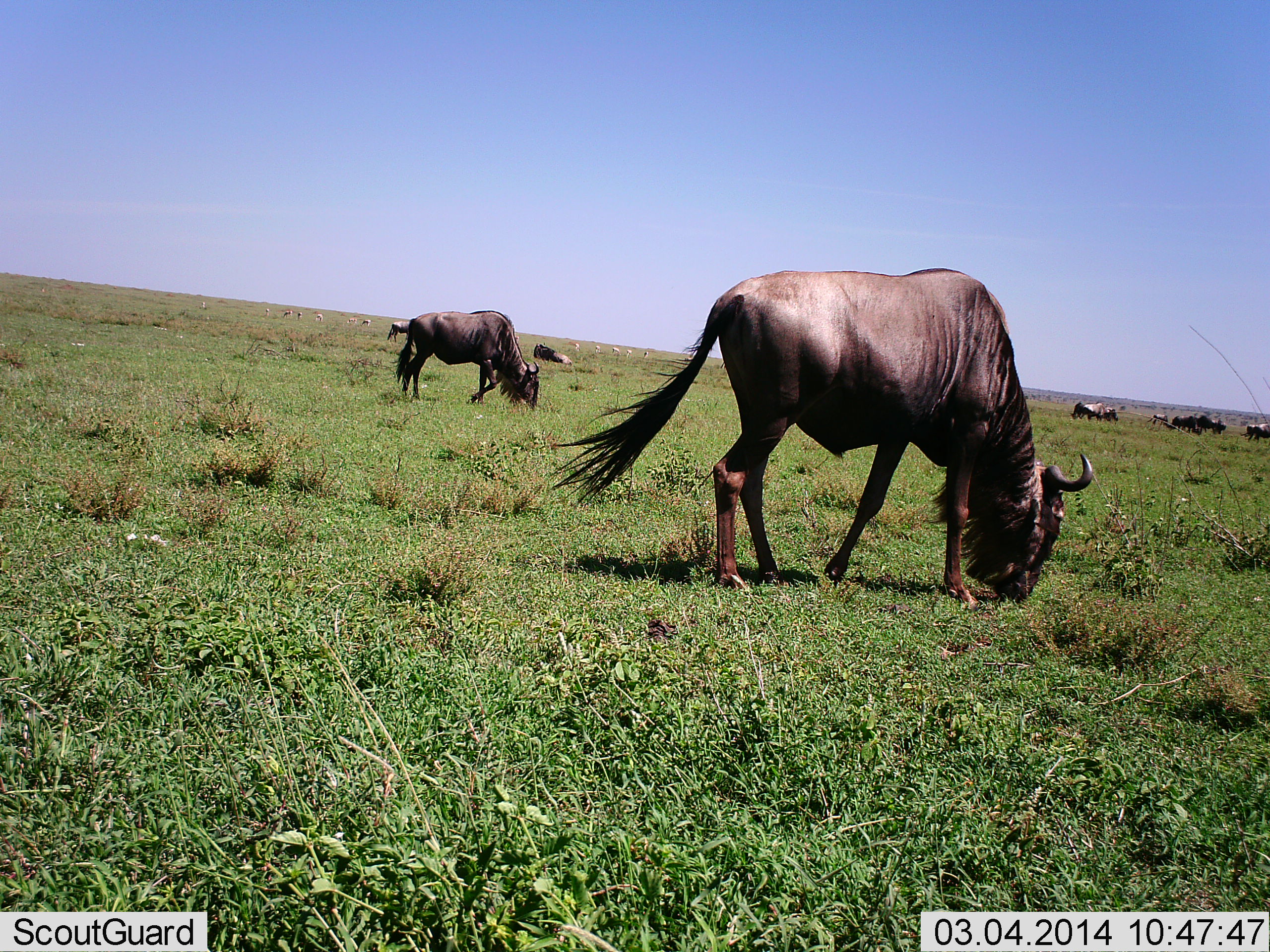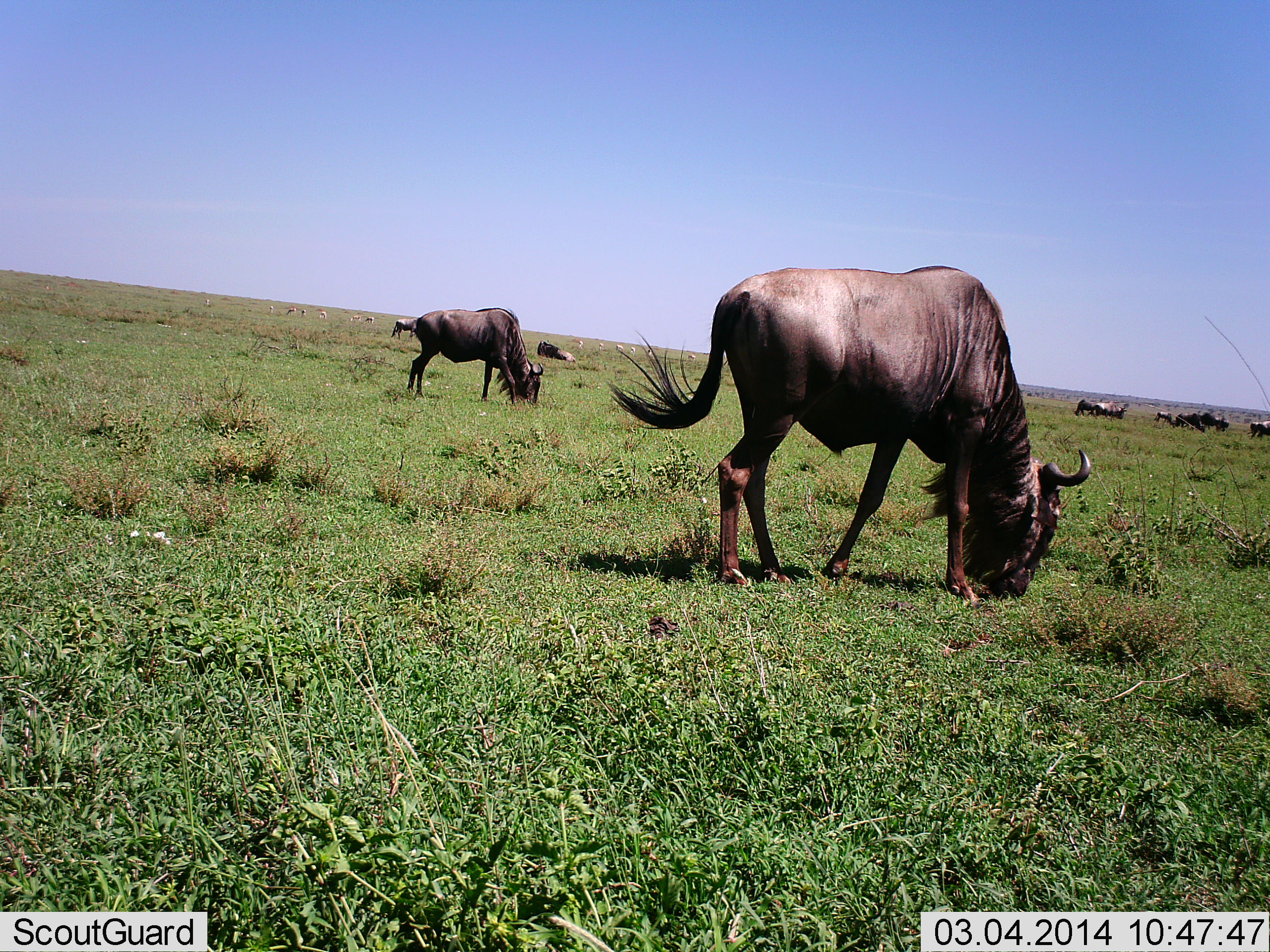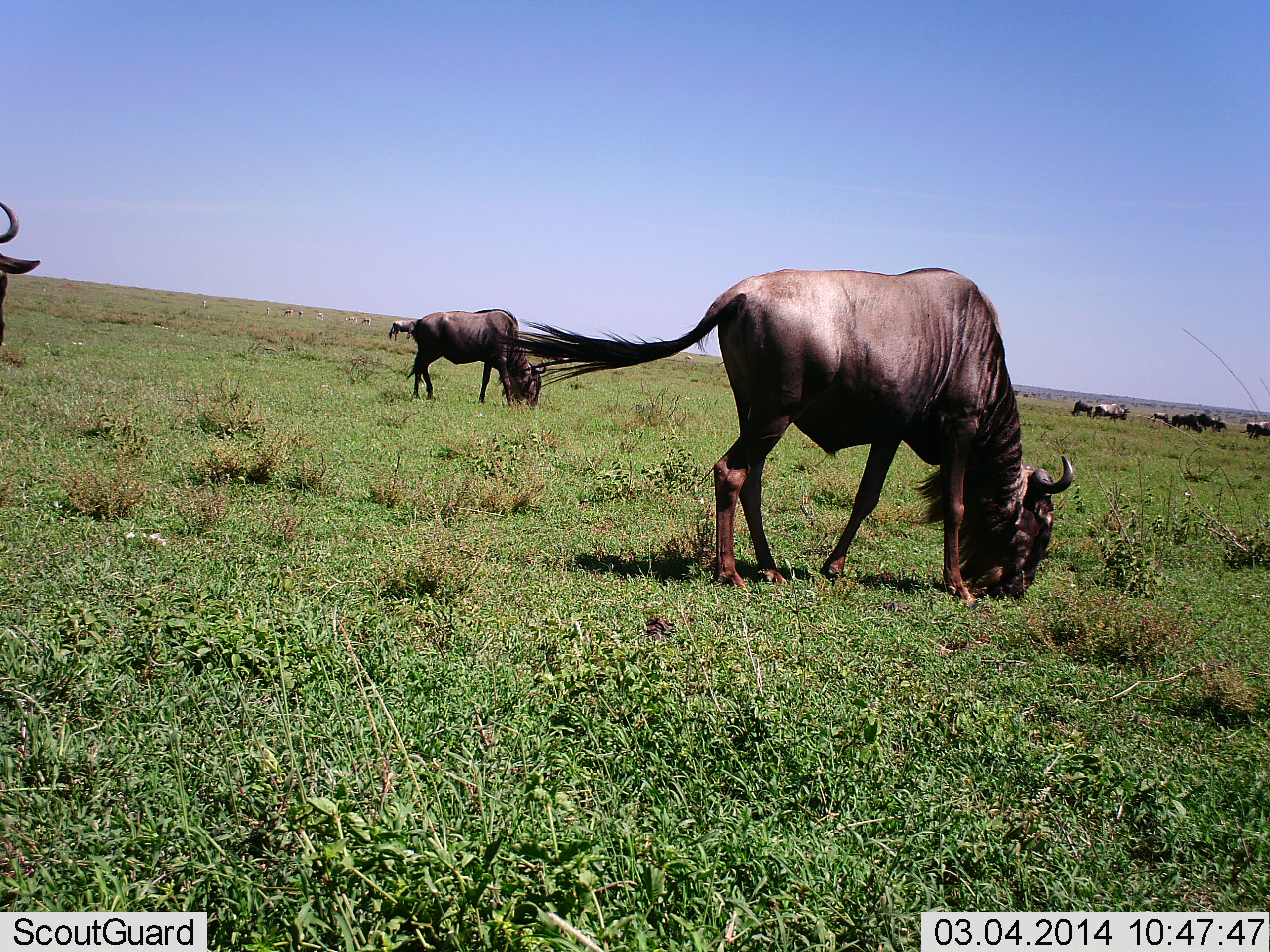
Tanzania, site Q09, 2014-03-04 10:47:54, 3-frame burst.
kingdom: Animalia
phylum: Chordata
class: Mammalia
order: Artiodactyla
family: Bovidae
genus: Connochaetes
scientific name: Connochaetes taurinus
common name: blue wildebeest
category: wildebeest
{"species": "wildebeest (blue wildebeest) (Connochaetes taurinus)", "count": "11-50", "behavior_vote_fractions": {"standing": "33%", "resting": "17%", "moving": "25%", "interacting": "0%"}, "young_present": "0%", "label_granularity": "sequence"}